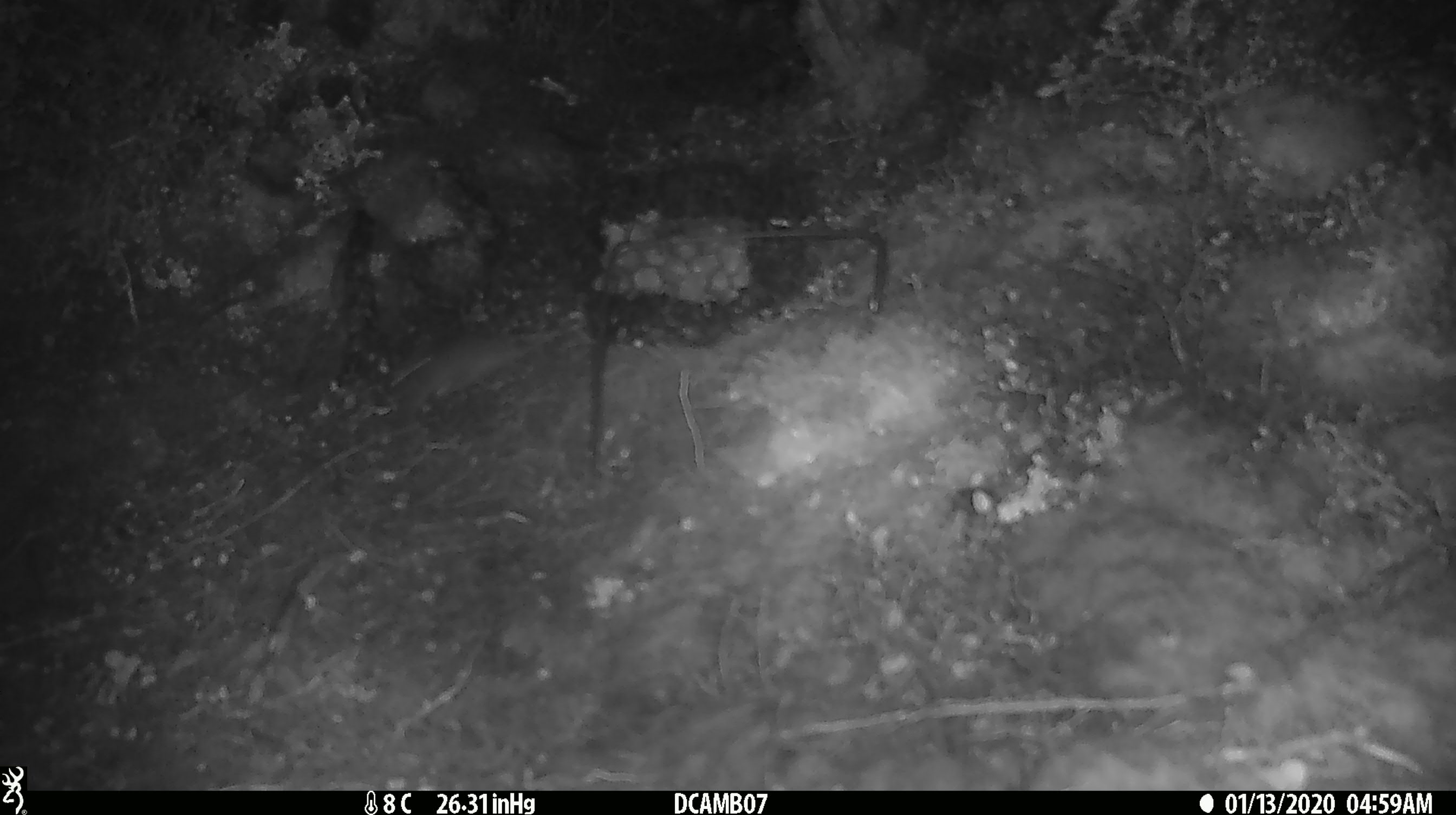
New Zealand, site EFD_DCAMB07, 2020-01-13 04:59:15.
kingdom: Animalia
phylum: Chordata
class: Mammalia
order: Rodentia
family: Muridae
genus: Mus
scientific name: Mus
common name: mouse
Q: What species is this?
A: Mouse (Mus).